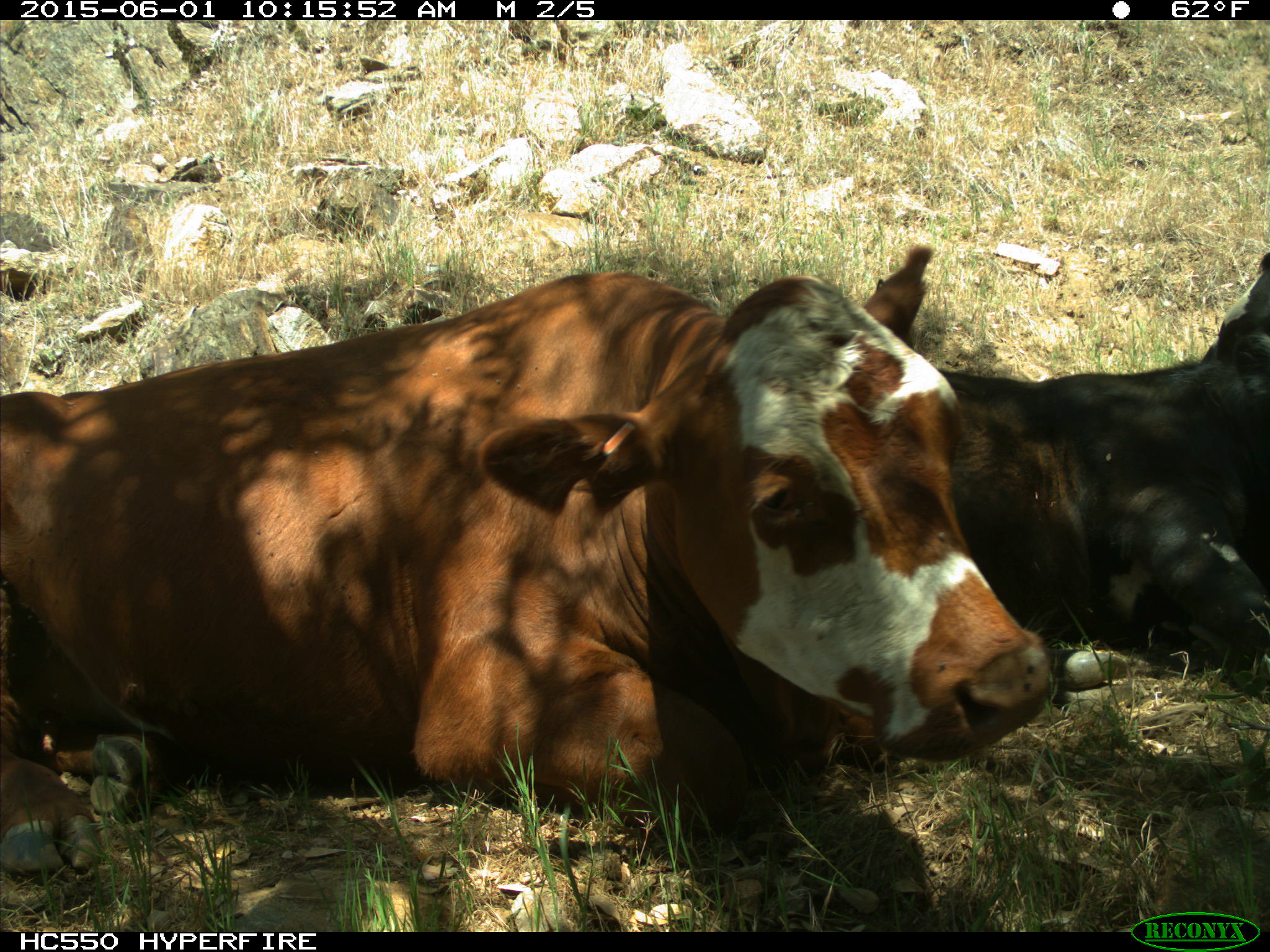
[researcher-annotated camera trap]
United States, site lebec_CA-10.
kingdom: Animalia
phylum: Chordata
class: Mammalia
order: Artiodactyla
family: Bovidae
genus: Bos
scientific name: Bos taurus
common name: domestic cow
Bos taurus (domestic cow).